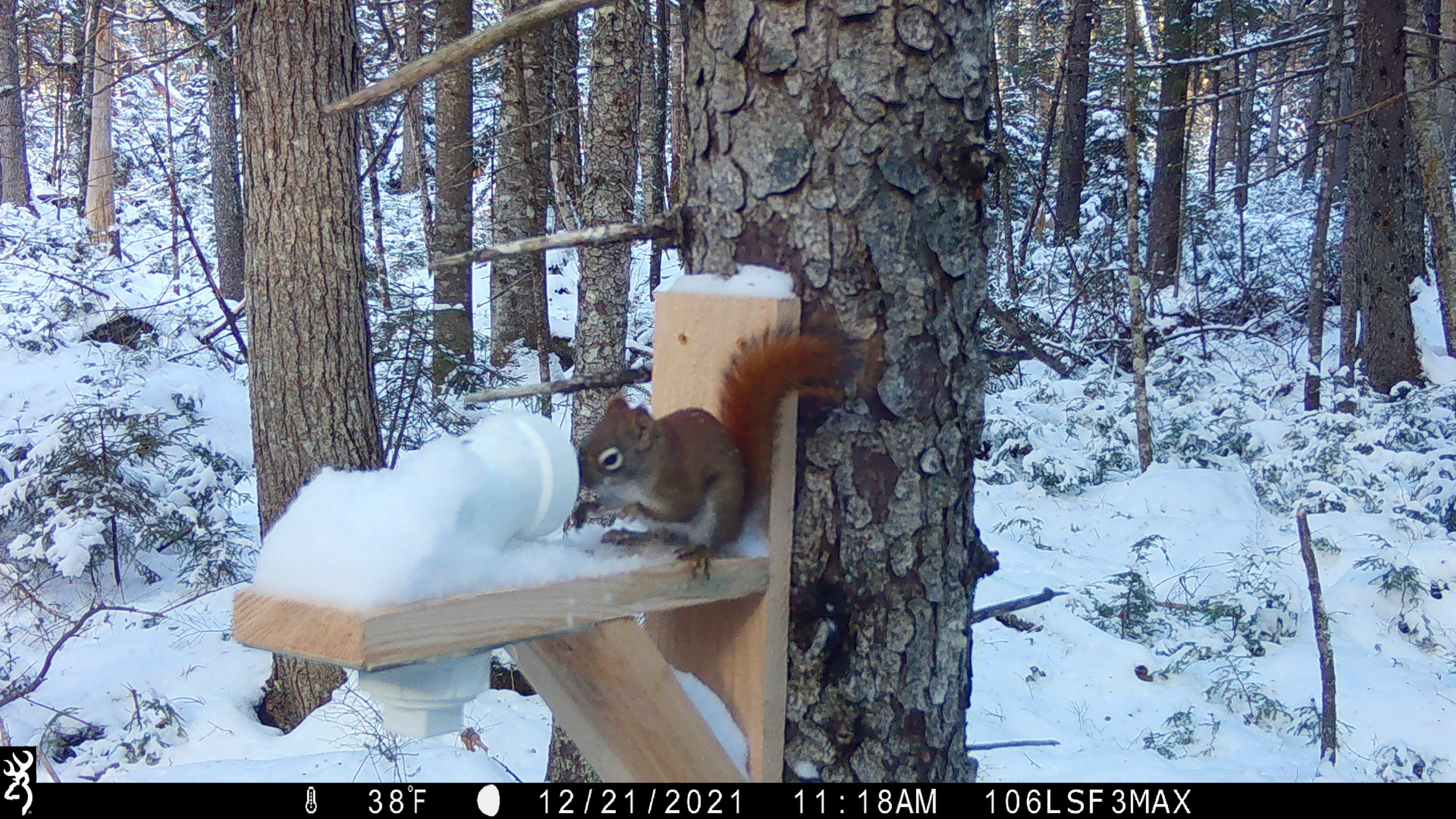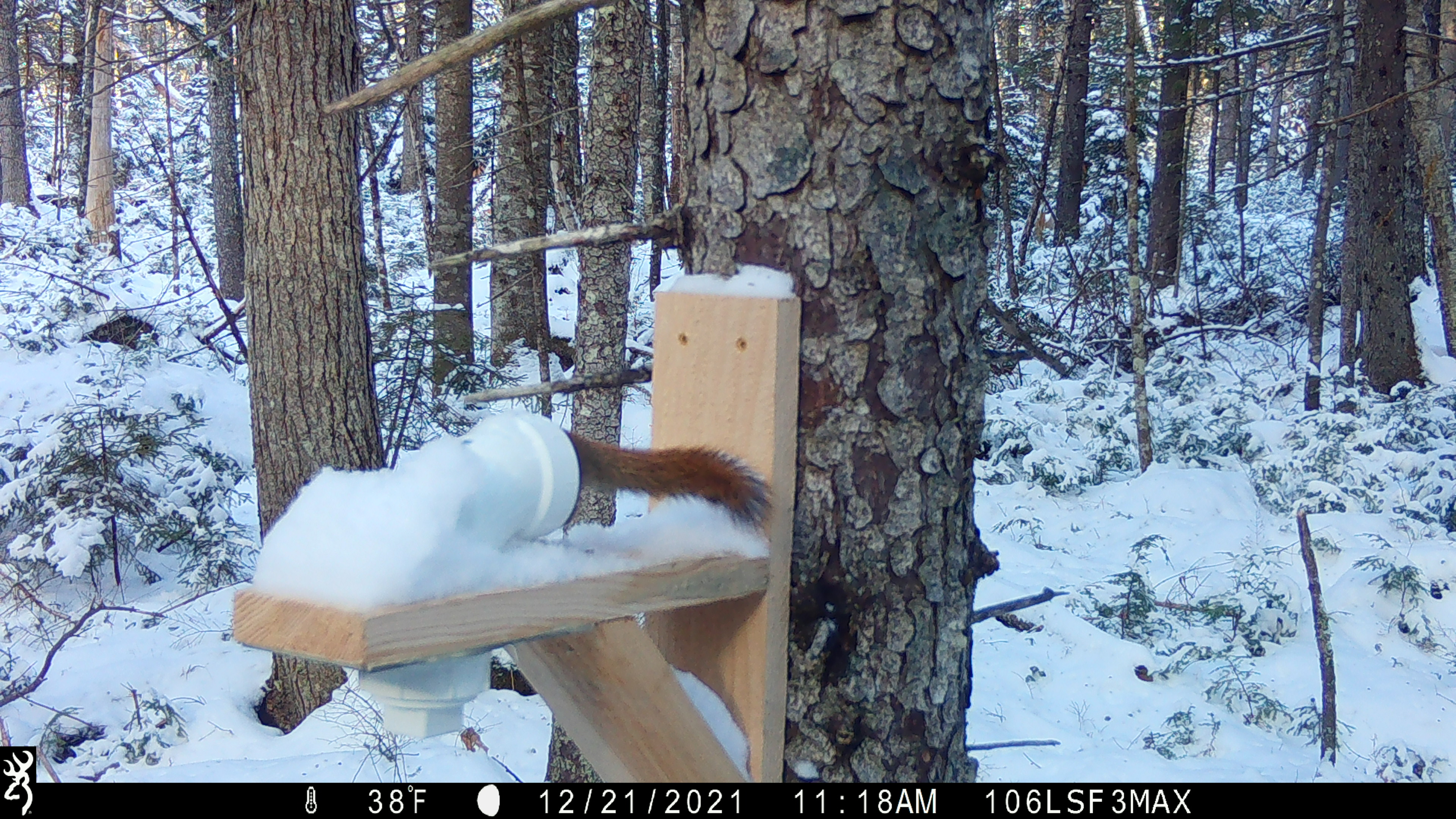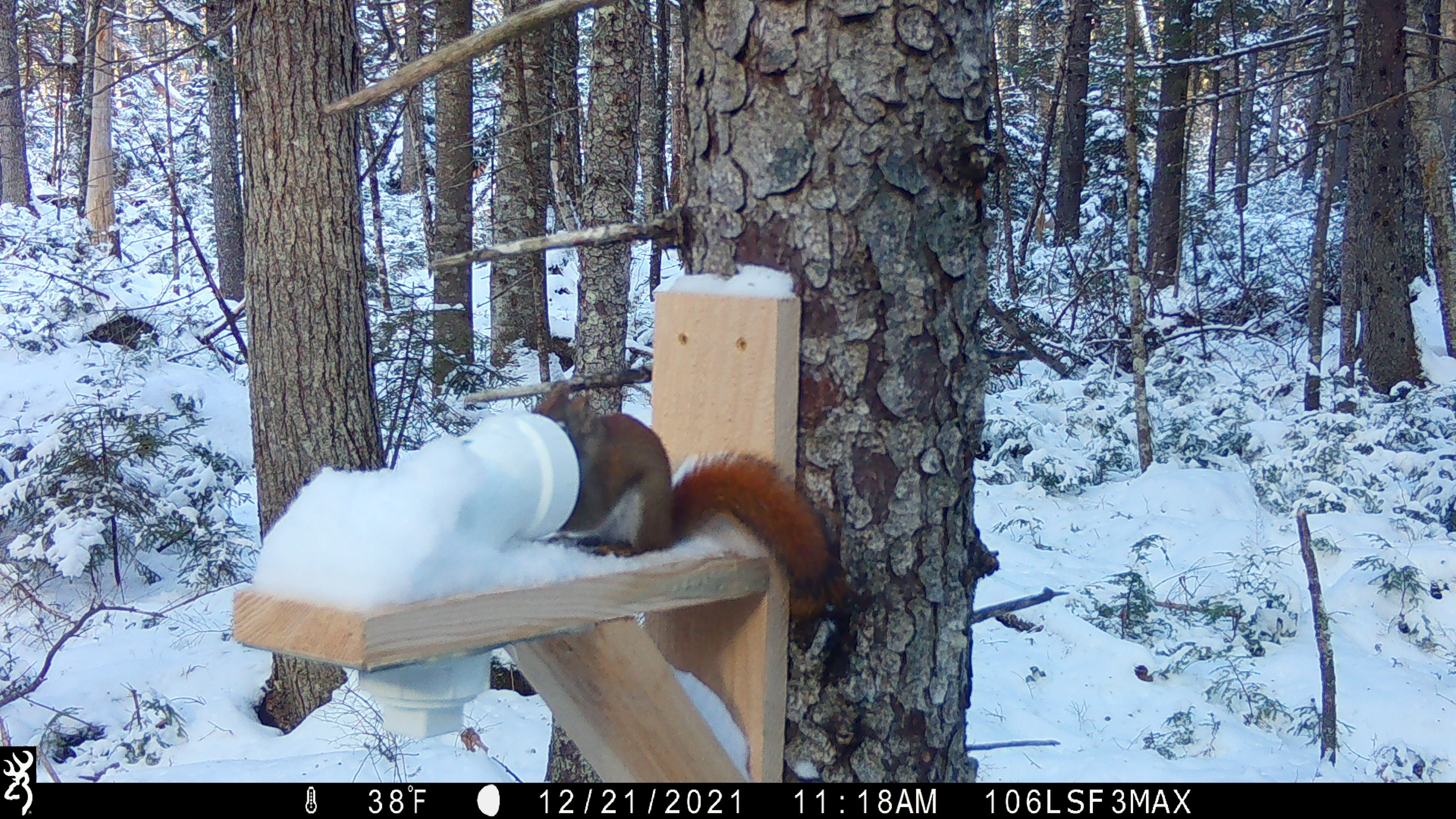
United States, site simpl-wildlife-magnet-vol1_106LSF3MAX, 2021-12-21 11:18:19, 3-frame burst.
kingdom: Animalia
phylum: Chordata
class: Mammalia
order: Rodentia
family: Sciuridae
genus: Tamiasciurus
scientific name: Tamiasciurus hudsonicus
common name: red squirrel